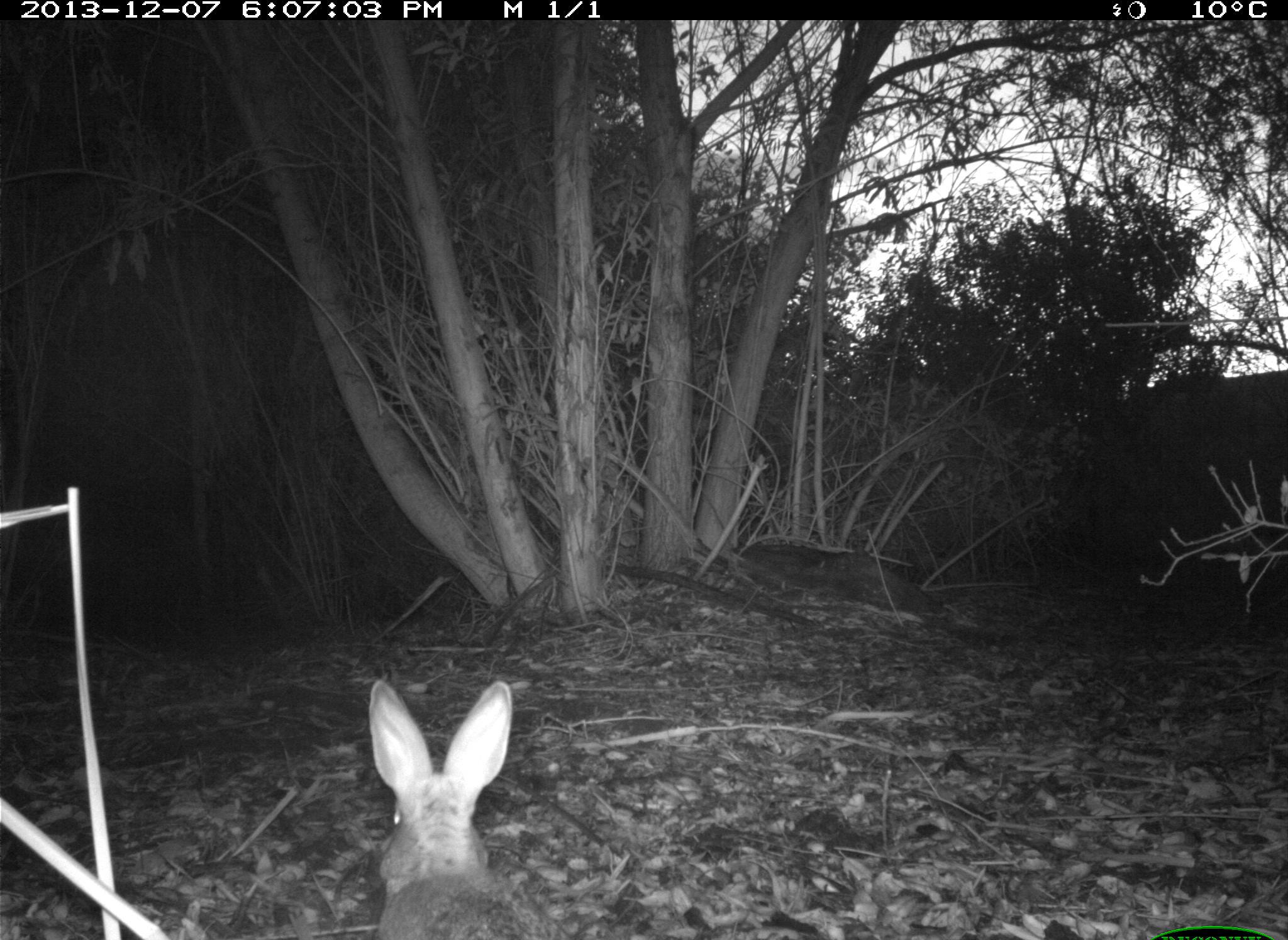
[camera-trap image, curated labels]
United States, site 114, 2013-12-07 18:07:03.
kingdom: Animalia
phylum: Chordata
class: Mammalia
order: Lagomorpha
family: Leporidae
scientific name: Leporidae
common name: rabbits and hares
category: rabbit